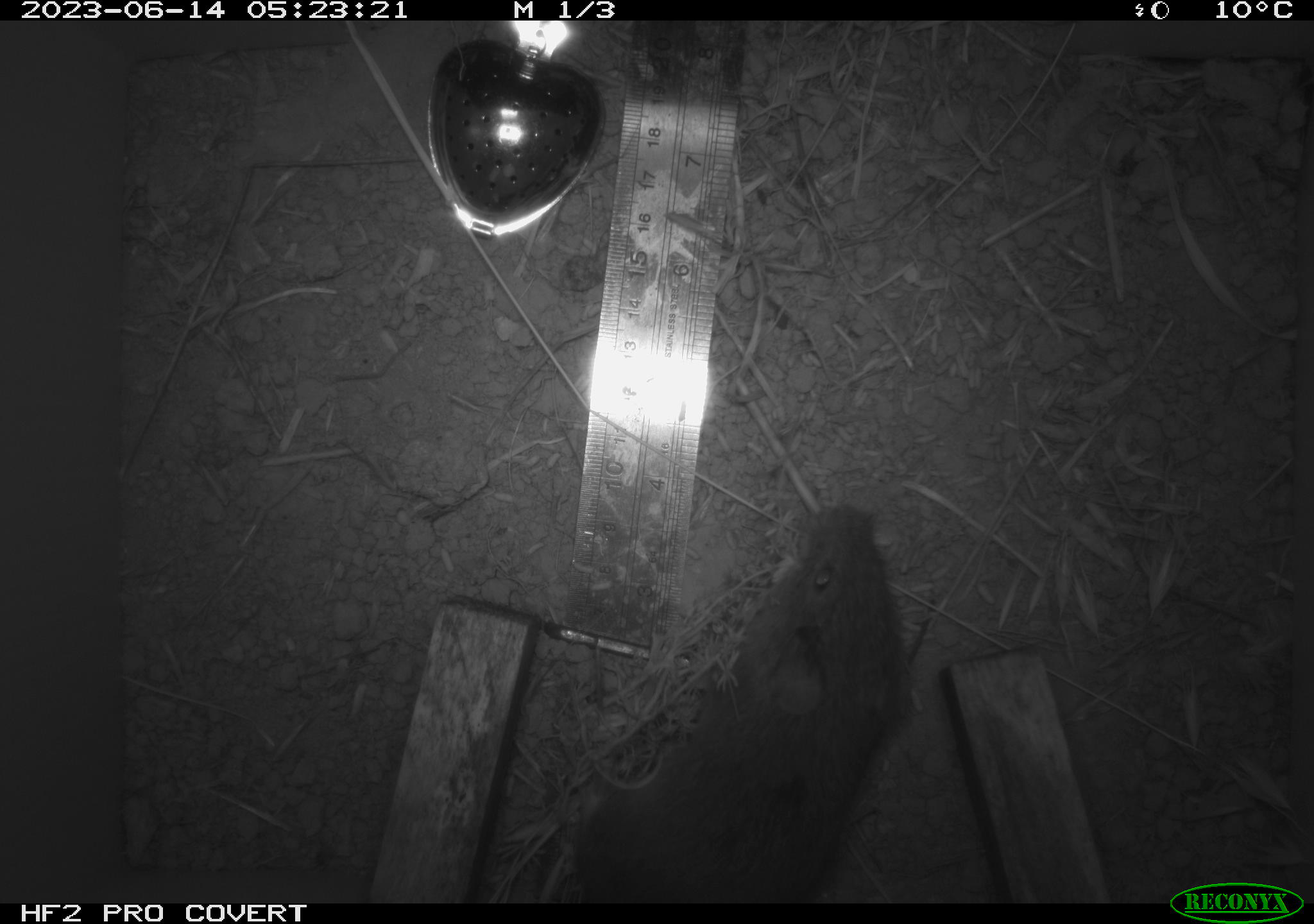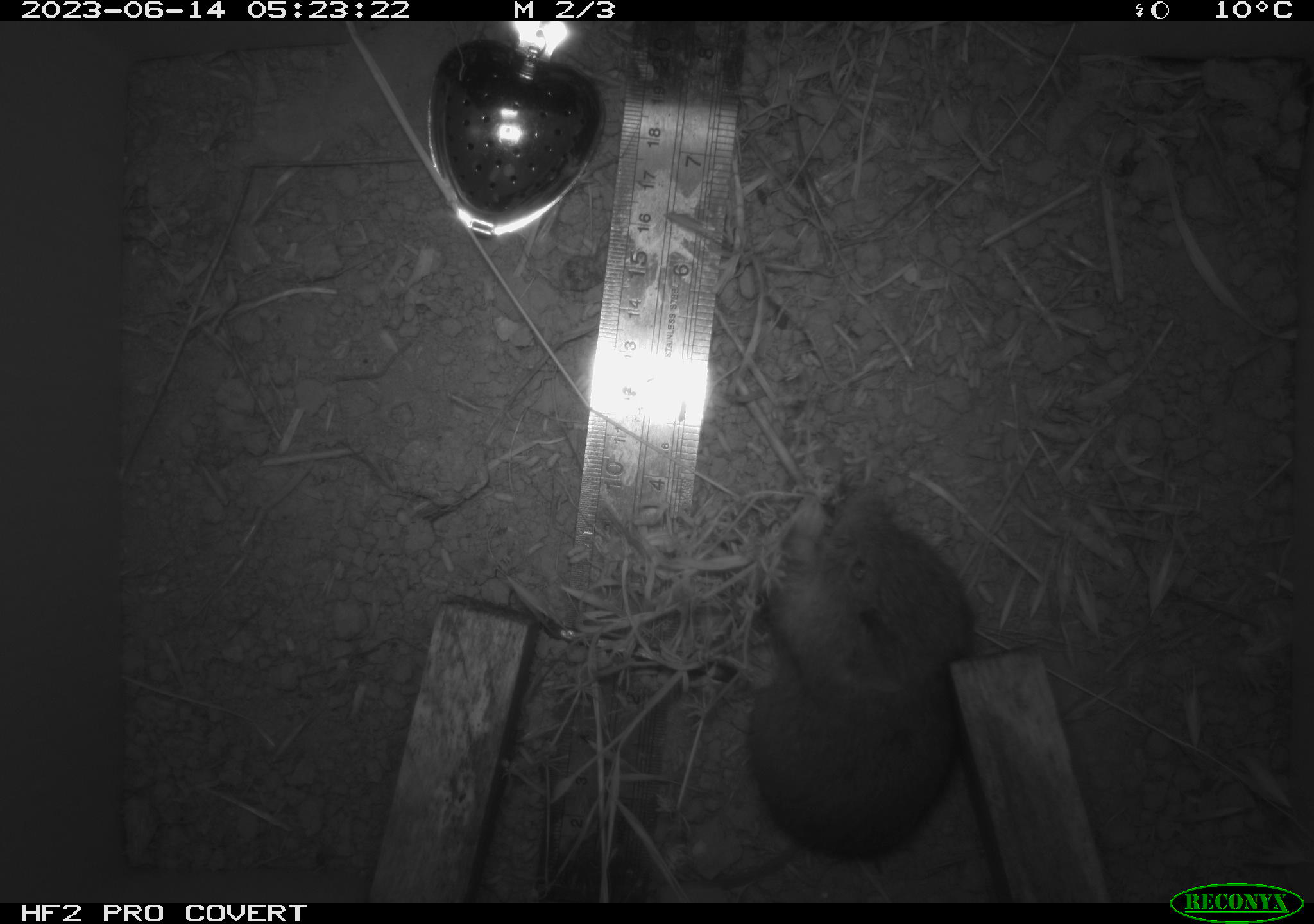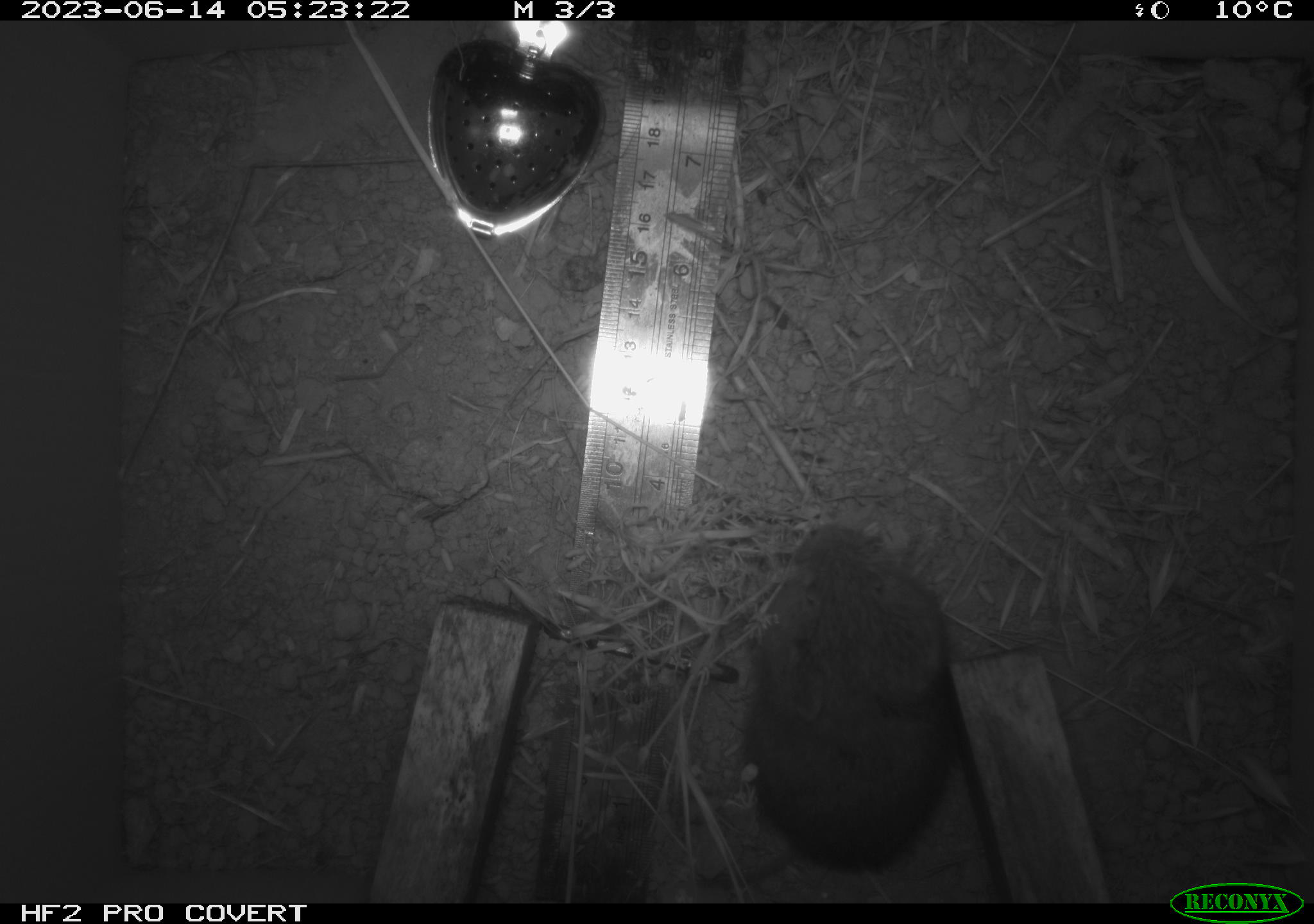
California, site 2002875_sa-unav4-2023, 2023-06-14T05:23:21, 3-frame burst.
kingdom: Animalia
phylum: Chordata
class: Mammalia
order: Rodentia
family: Cricetidae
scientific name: Arvicolinae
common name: voles, lemmings, and muskrats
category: arvicolinae subfamily